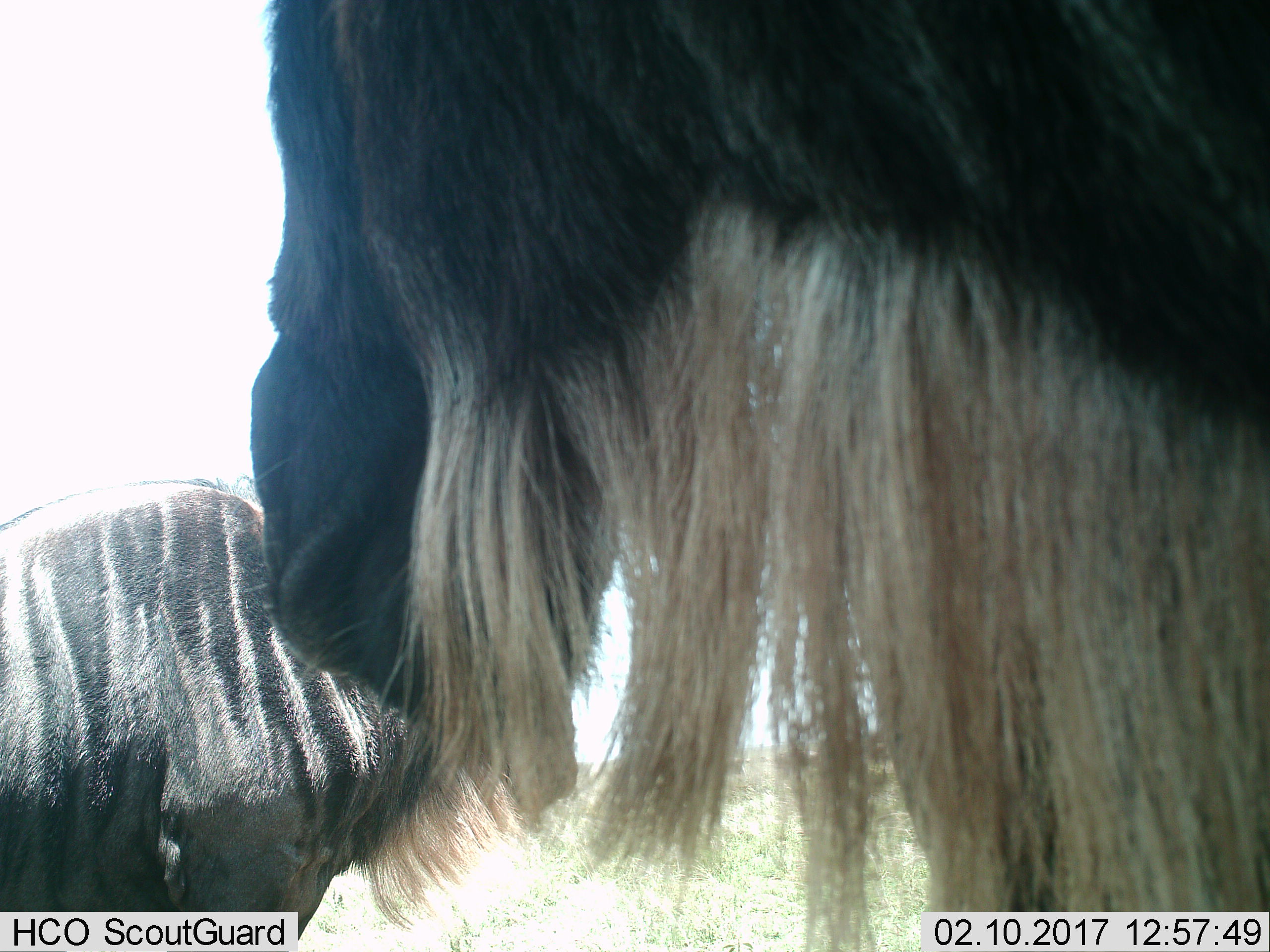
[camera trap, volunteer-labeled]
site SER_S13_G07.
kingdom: Animalia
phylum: Chordata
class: Mammalia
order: Artiodactyla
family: Bovidae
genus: Connochaetes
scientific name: Connochaetes taurinus taurinus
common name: blue wildebeest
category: wildebeestblue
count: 2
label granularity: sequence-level